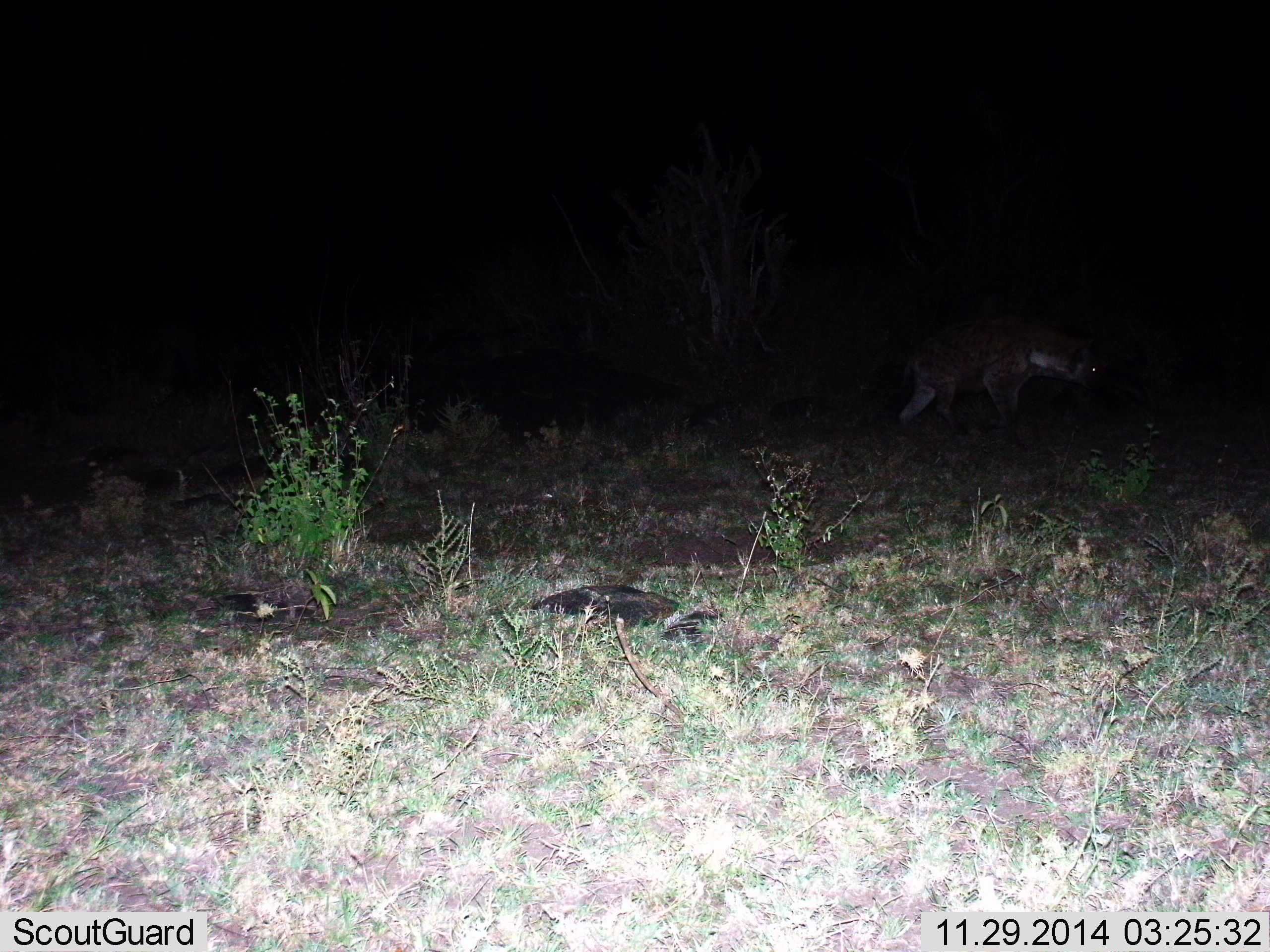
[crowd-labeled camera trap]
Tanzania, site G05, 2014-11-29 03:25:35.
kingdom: Animalia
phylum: Chordata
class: Mammalia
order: Carnivora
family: Hyaenidae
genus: Crocuta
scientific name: Crocuta crocuta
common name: spotted hyena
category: hyenaspotted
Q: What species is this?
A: Hyenaspotted (spotted hyena) (Crocuta crocuta).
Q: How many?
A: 1.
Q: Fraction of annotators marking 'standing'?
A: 30%.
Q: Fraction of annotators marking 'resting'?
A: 0%.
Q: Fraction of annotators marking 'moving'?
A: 70%.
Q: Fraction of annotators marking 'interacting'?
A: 0%.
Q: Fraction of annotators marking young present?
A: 0%.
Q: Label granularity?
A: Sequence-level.